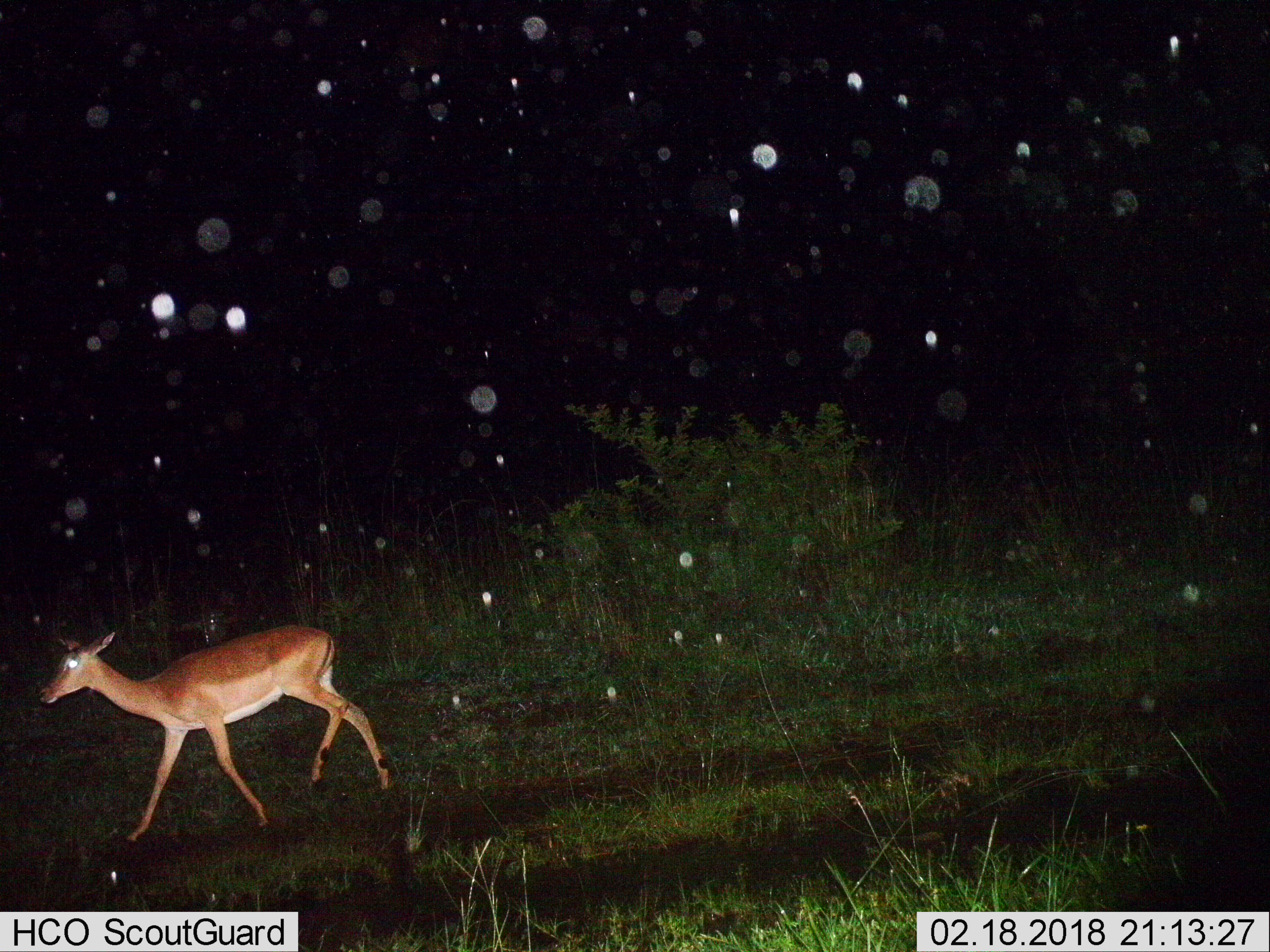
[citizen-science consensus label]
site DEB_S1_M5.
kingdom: Animalia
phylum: Chordata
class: Mammalia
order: Artiodactyla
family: Bovidae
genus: Aepyceros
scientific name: Aepyceros melampus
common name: impala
Impala (Aepyceros melampus), count 1. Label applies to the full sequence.